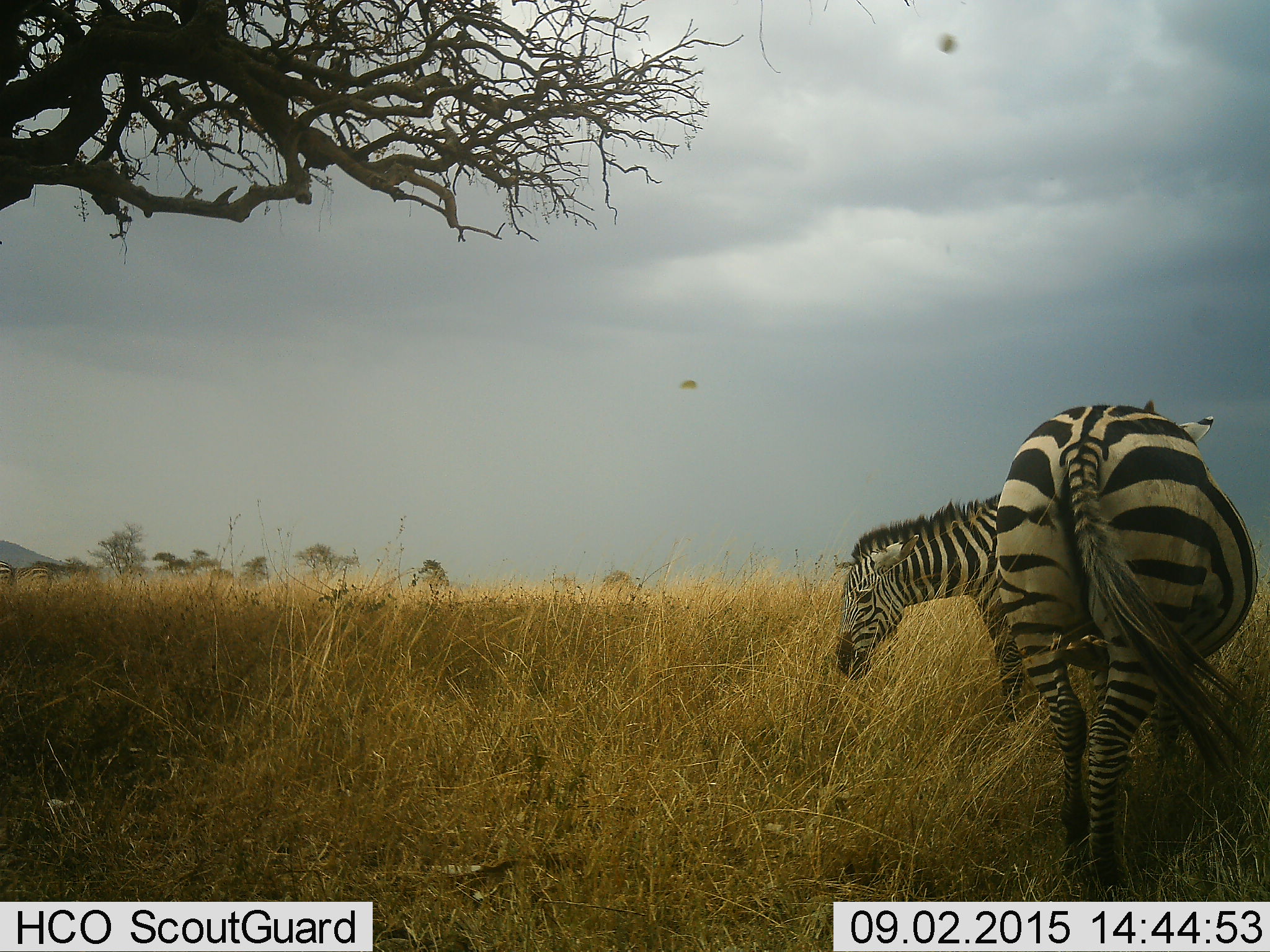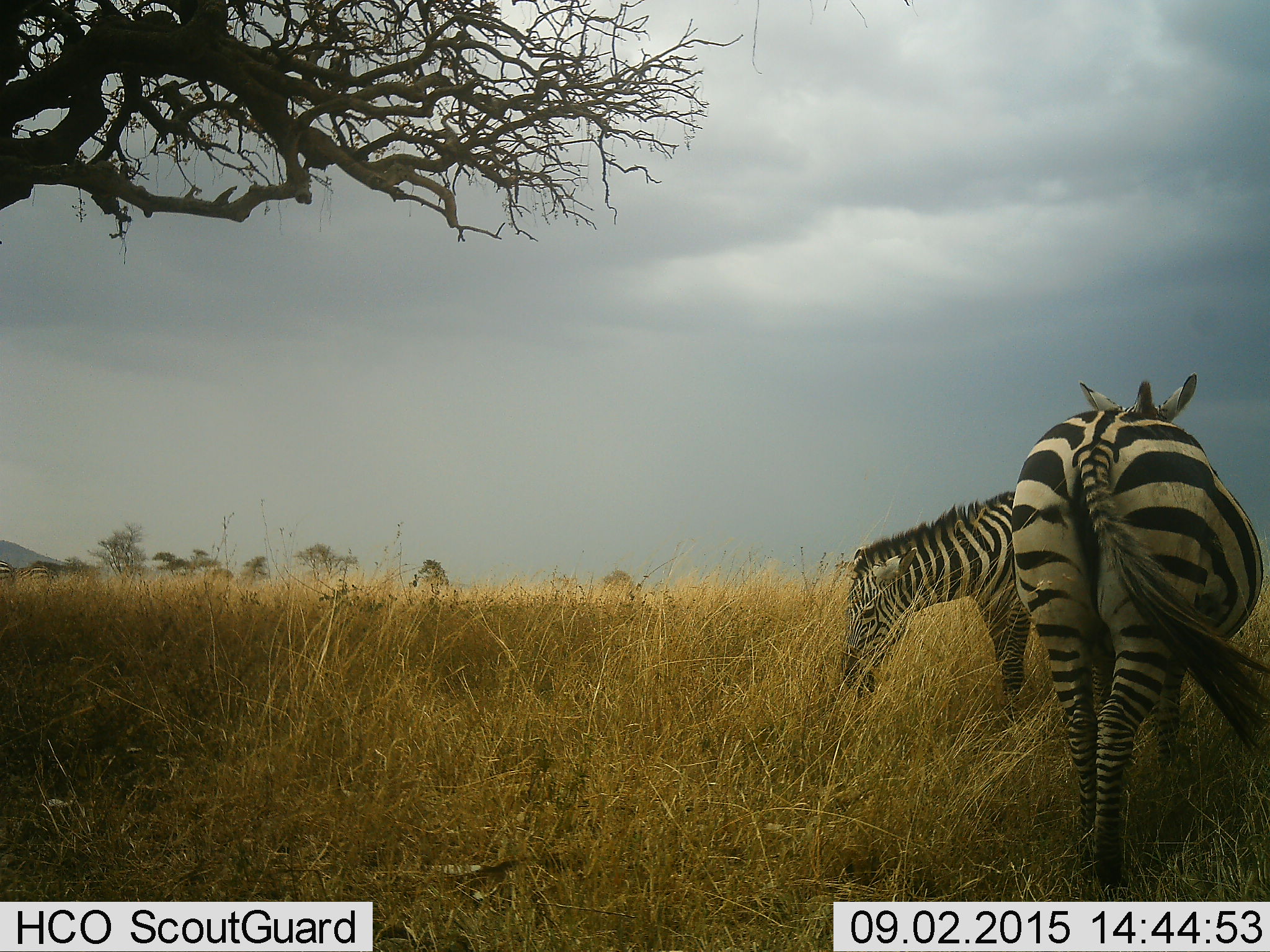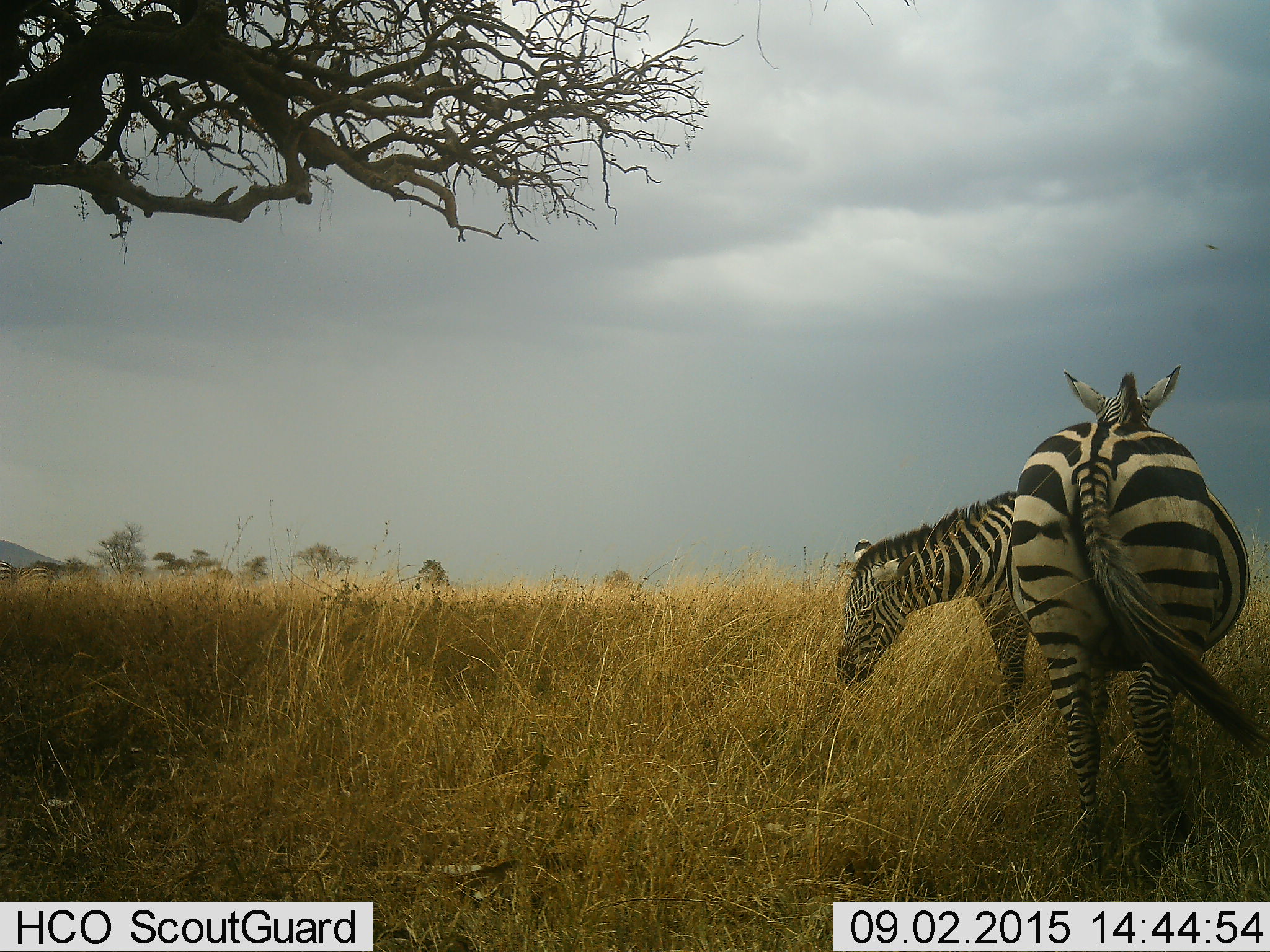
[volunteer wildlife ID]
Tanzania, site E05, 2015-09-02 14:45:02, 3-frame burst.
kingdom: Animalia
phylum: Chordata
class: Mammalia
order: Perissodactyla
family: Equidae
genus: Equus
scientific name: Equus quagga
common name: plains zebra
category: zebra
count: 2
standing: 56%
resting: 0%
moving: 25%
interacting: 6%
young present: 0%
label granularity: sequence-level